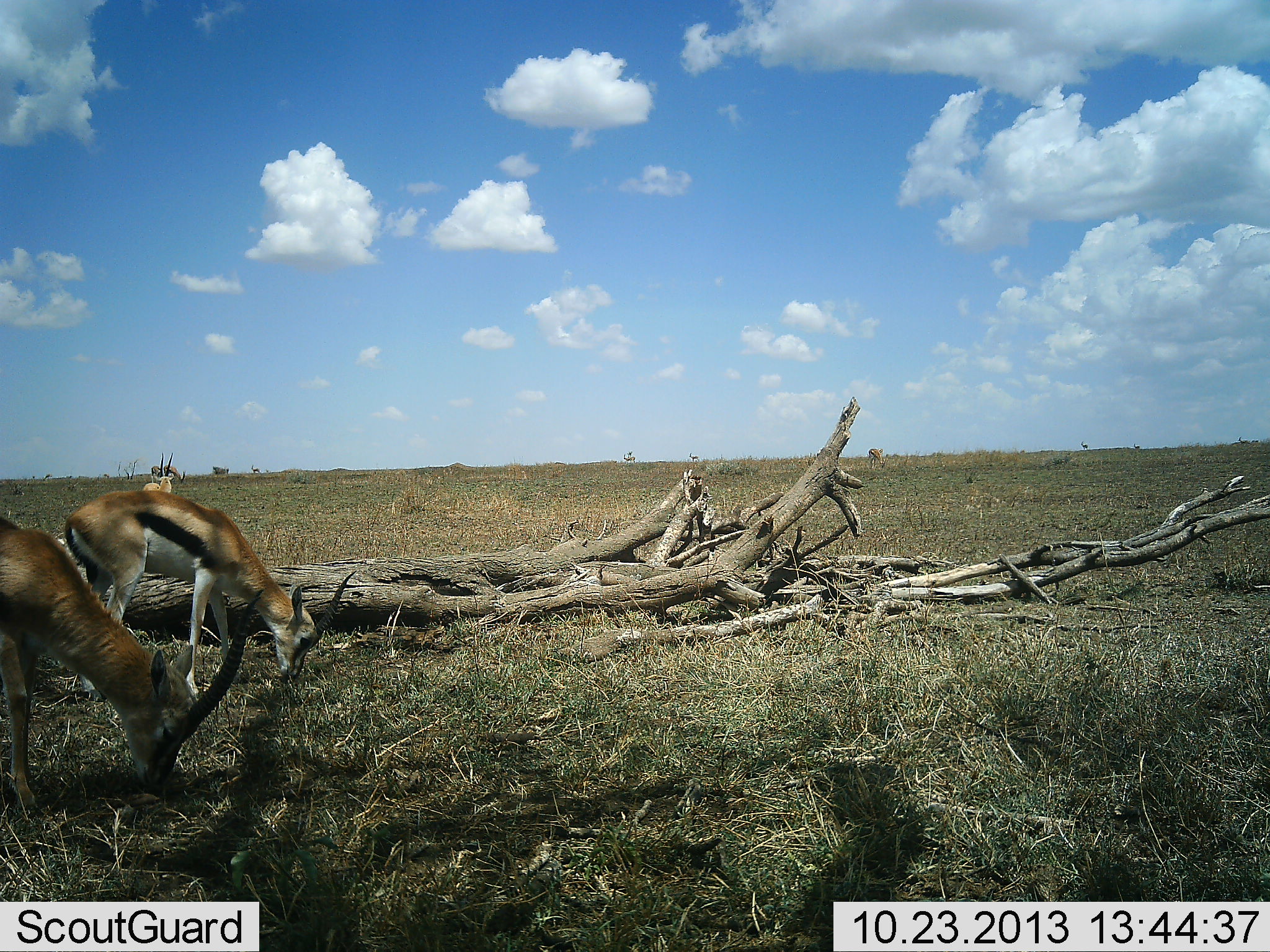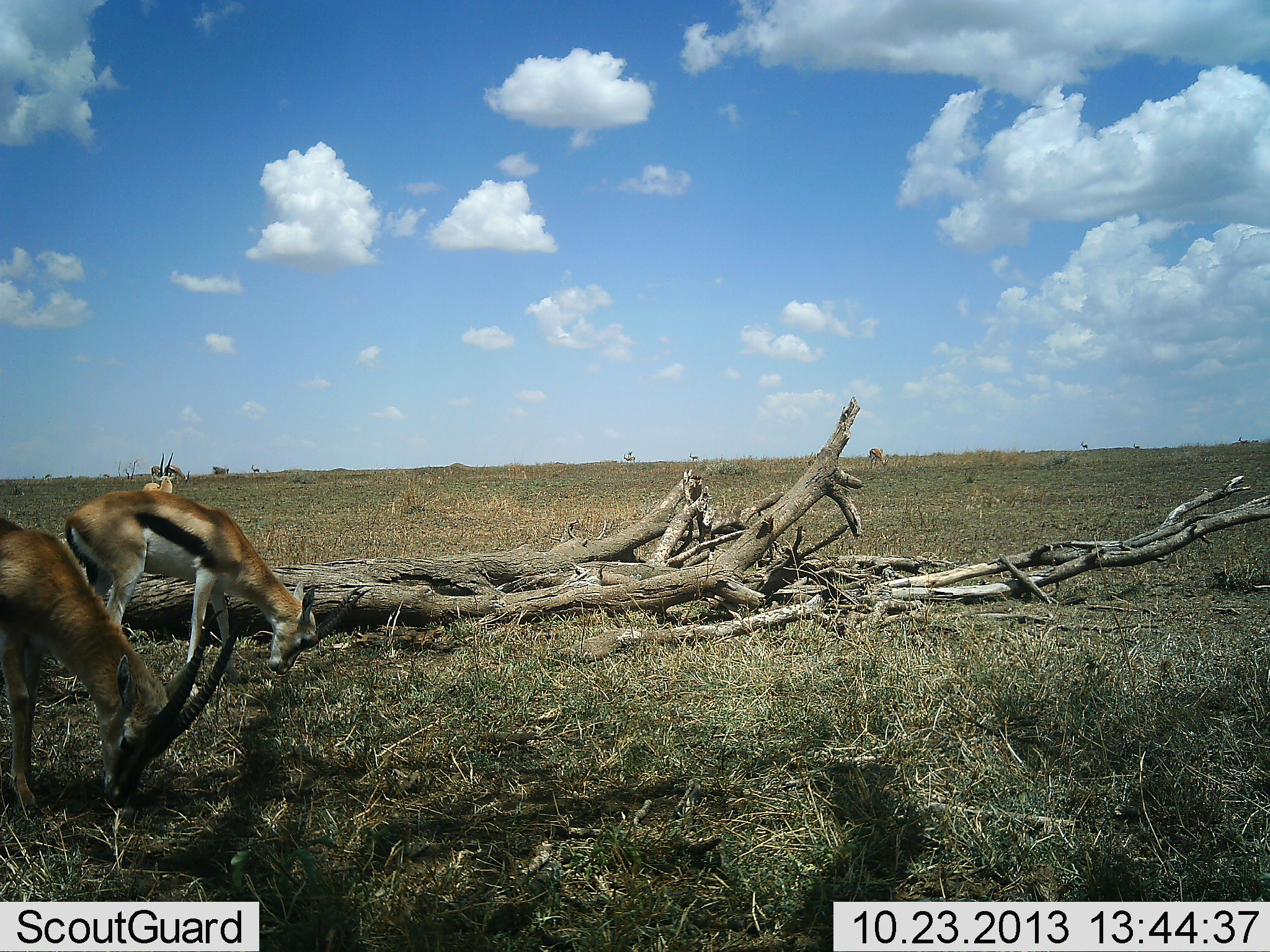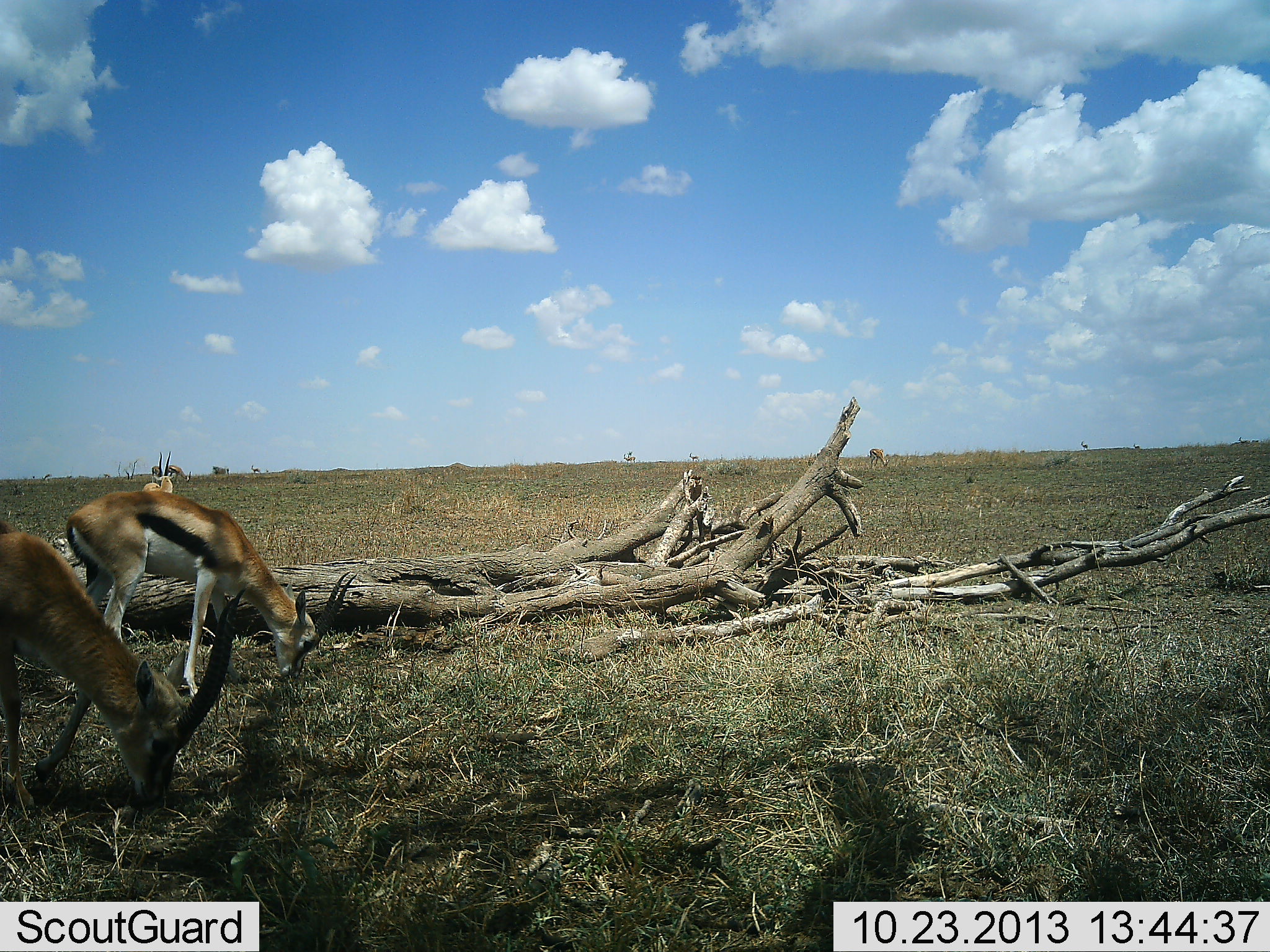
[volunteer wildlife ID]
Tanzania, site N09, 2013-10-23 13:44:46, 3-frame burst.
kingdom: Animalia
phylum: Chordata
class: Mammalia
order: Artiodactyla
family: Bovidae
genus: Eudorcas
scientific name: Eudorcas thomsonii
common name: thomson's gazelle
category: gazellethomsons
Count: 3.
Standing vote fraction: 14%.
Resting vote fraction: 0%.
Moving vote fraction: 7%.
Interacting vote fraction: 0%.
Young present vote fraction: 0%.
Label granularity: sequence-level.